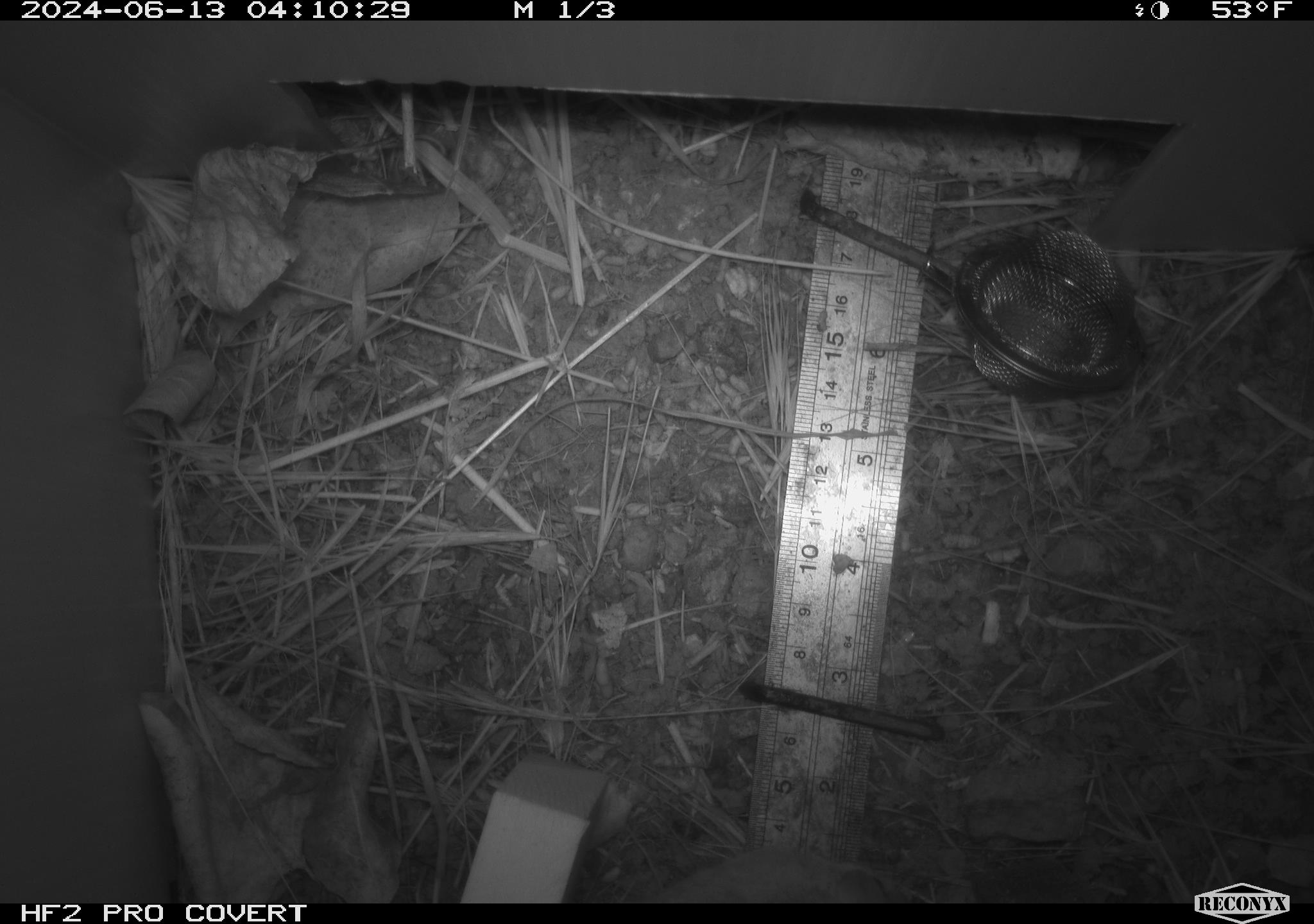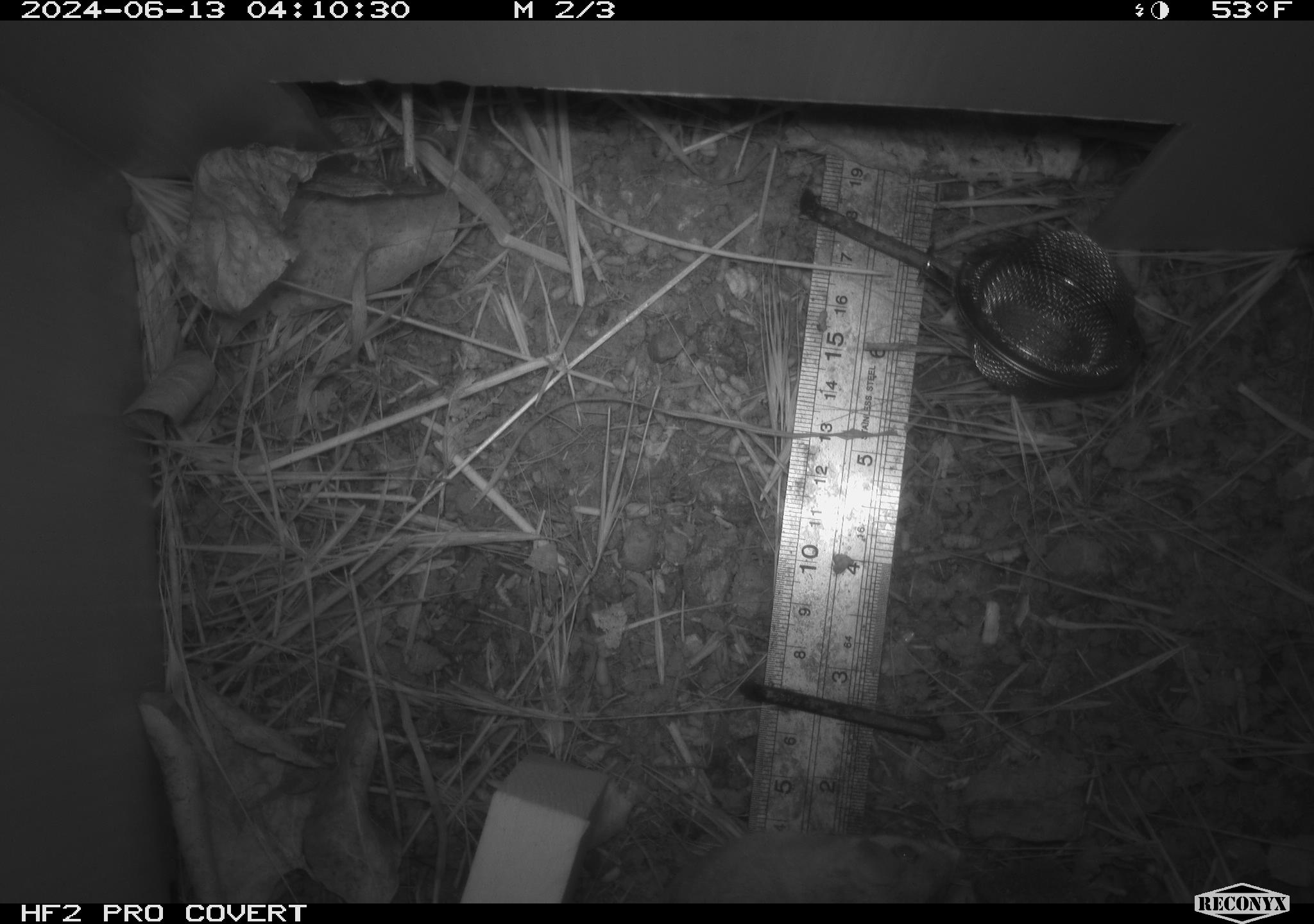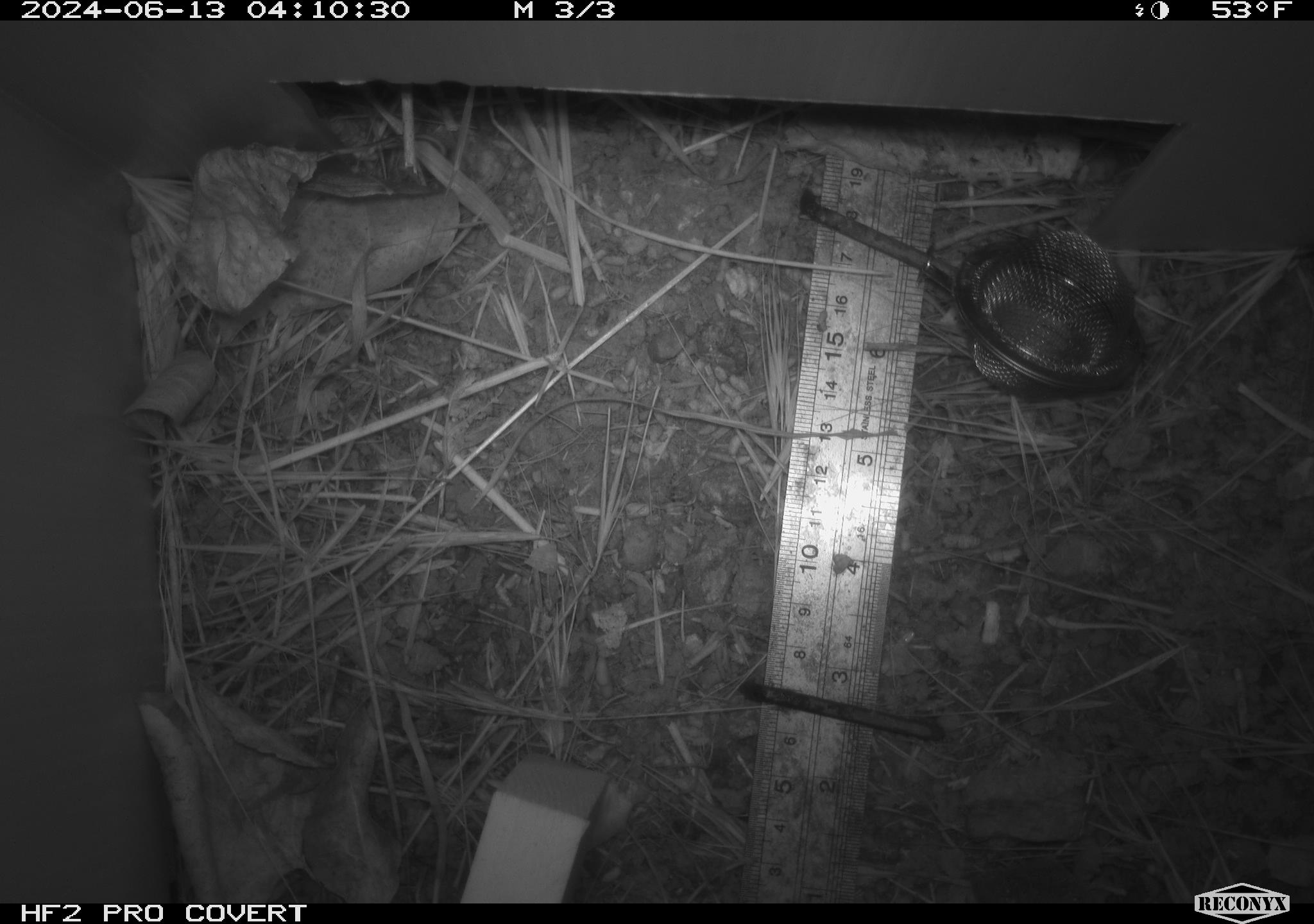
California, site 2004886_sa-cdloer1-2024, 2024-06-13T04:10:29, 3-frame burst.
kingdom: Animalia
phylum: Chordata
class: Mammalia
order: Rodentia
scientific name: Rodentia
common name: mouse species